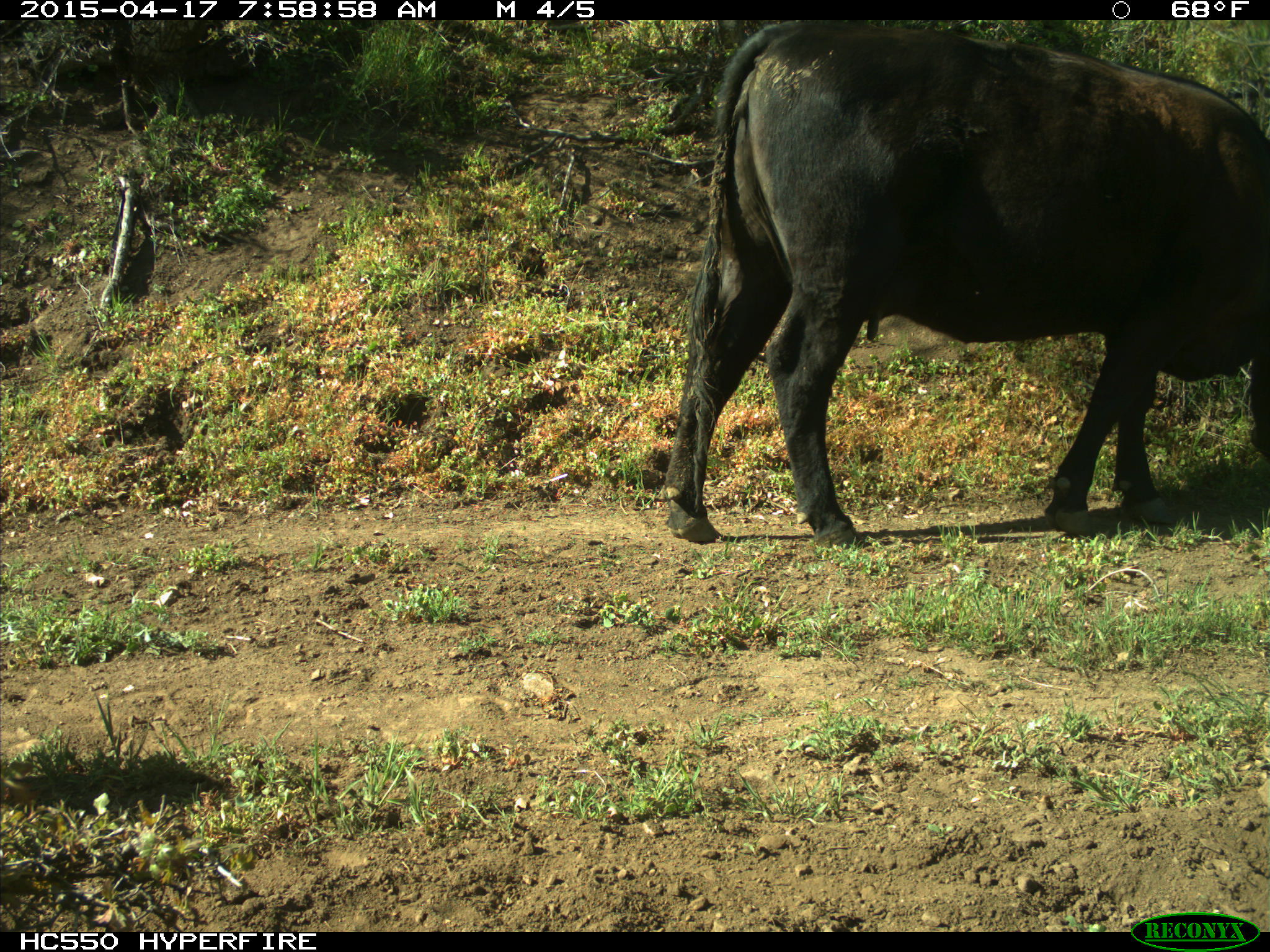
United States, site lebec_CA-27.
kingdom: Animalia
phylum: Chordata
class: Mammalia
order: Artiodactyla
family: Bovidae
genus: Bos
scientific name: Bos taurus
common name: domestic cow